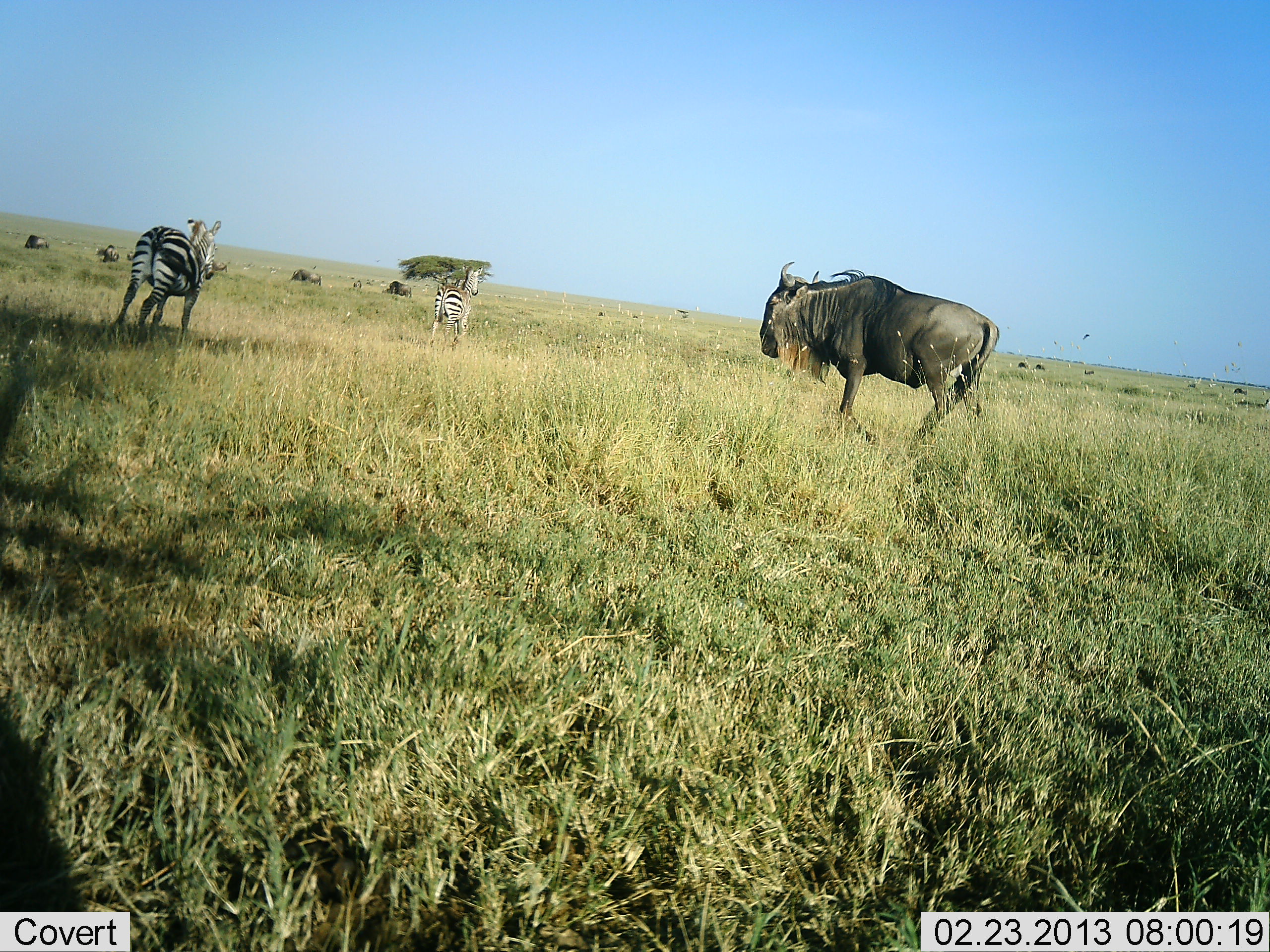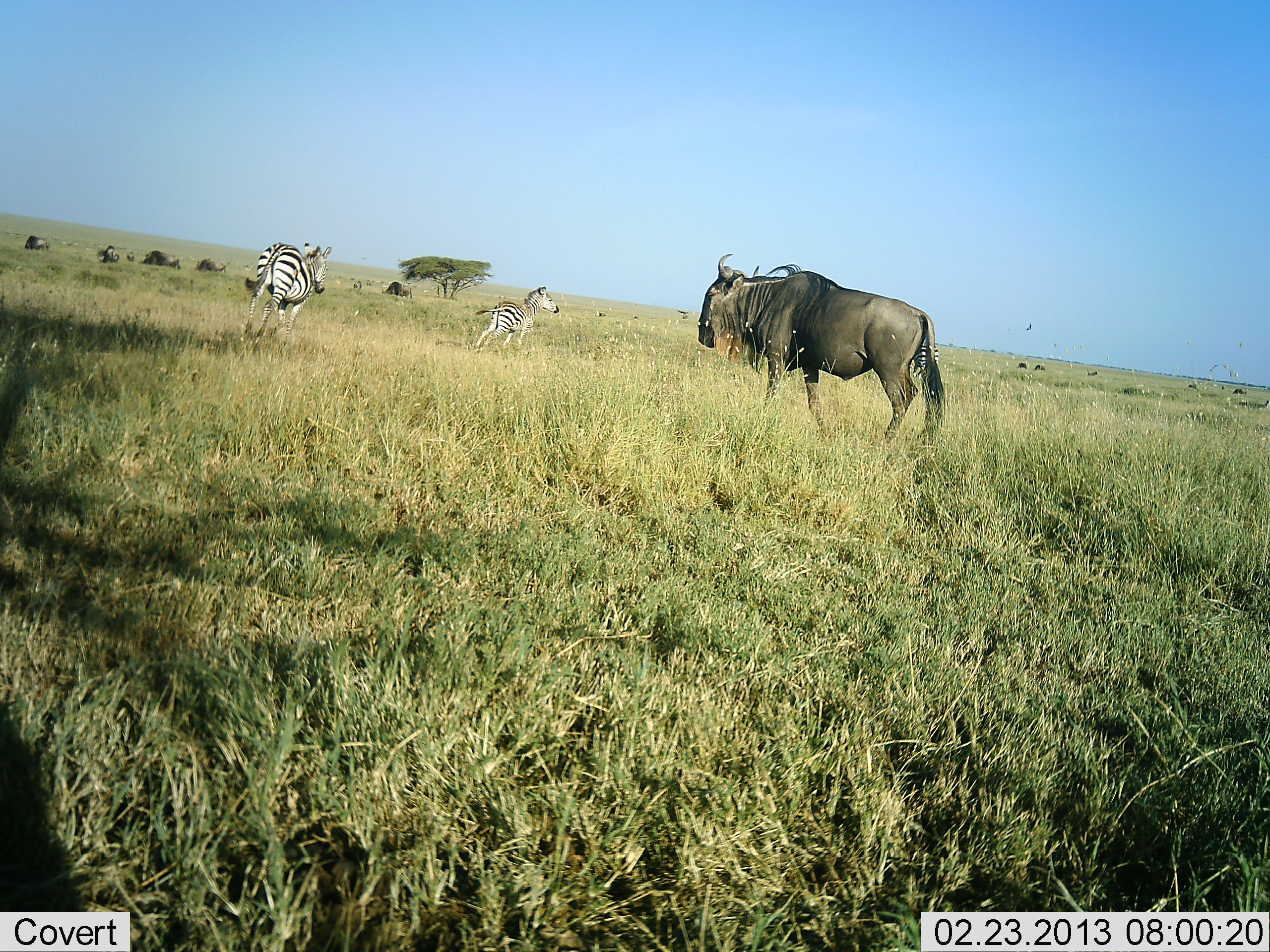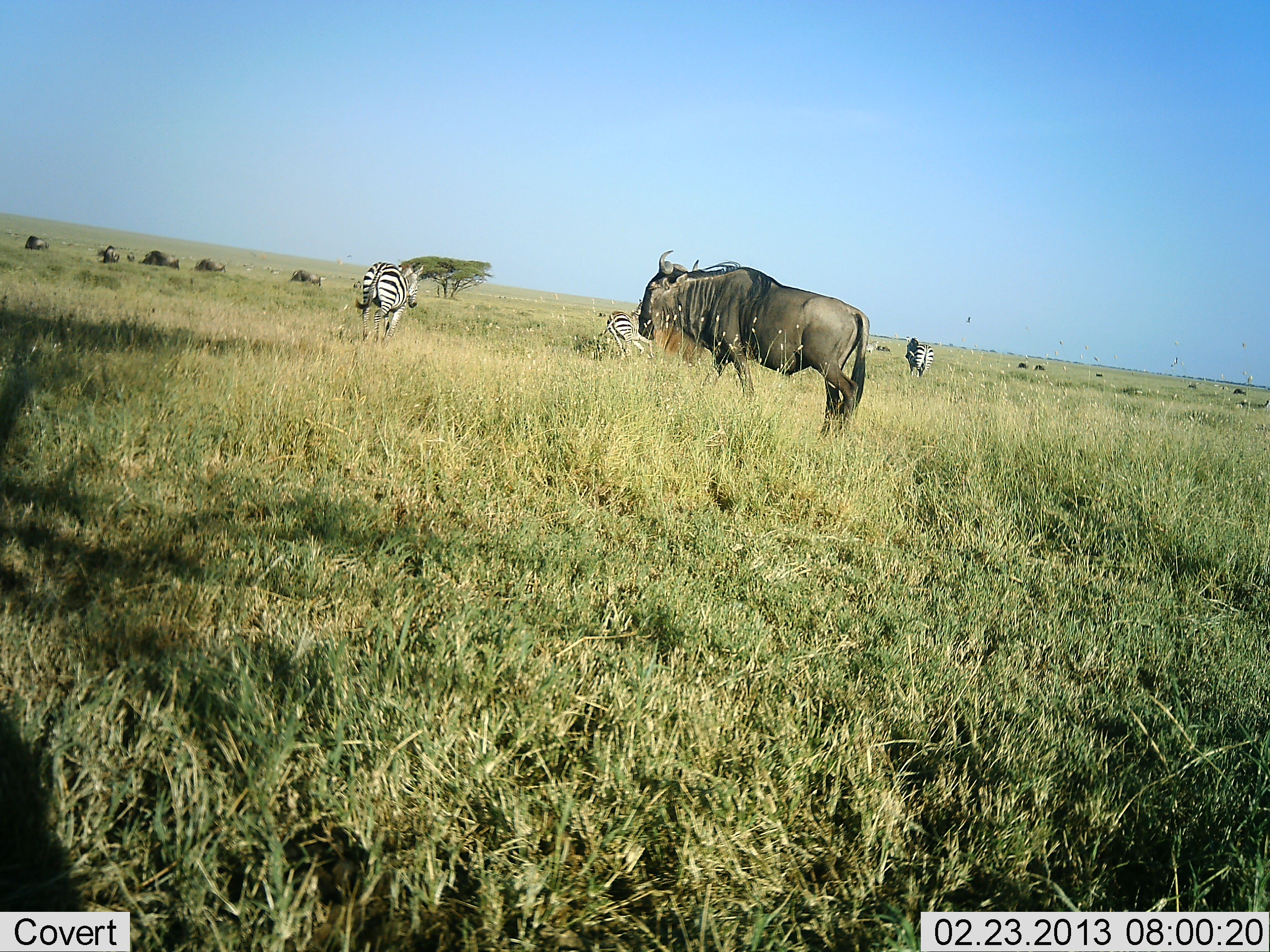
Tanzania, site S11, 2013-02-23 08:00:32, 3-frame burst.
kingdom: Animalia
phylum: Chordata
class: Mammalia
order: Artiodactyla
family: Bovidae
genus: Connochaetes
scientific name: Connochaetes taurinus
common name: blue wildebeest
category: wildebeest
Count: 1.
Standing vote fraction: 42%.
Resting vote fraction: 6%.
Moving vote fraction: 81%.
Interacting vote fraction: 0%.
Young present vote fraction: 0%.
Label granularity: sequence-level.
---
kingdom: Animalia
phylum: Chordata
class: Mammalia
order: Perissodactyla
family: Equidae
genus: Equus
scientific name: Equus quagga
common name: plains zebra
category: zebra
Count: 2.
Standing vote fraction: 12%.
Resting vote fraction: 0%.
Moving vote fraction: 94%.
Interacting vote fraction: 3%.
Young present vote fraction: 6%.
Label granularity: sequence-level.